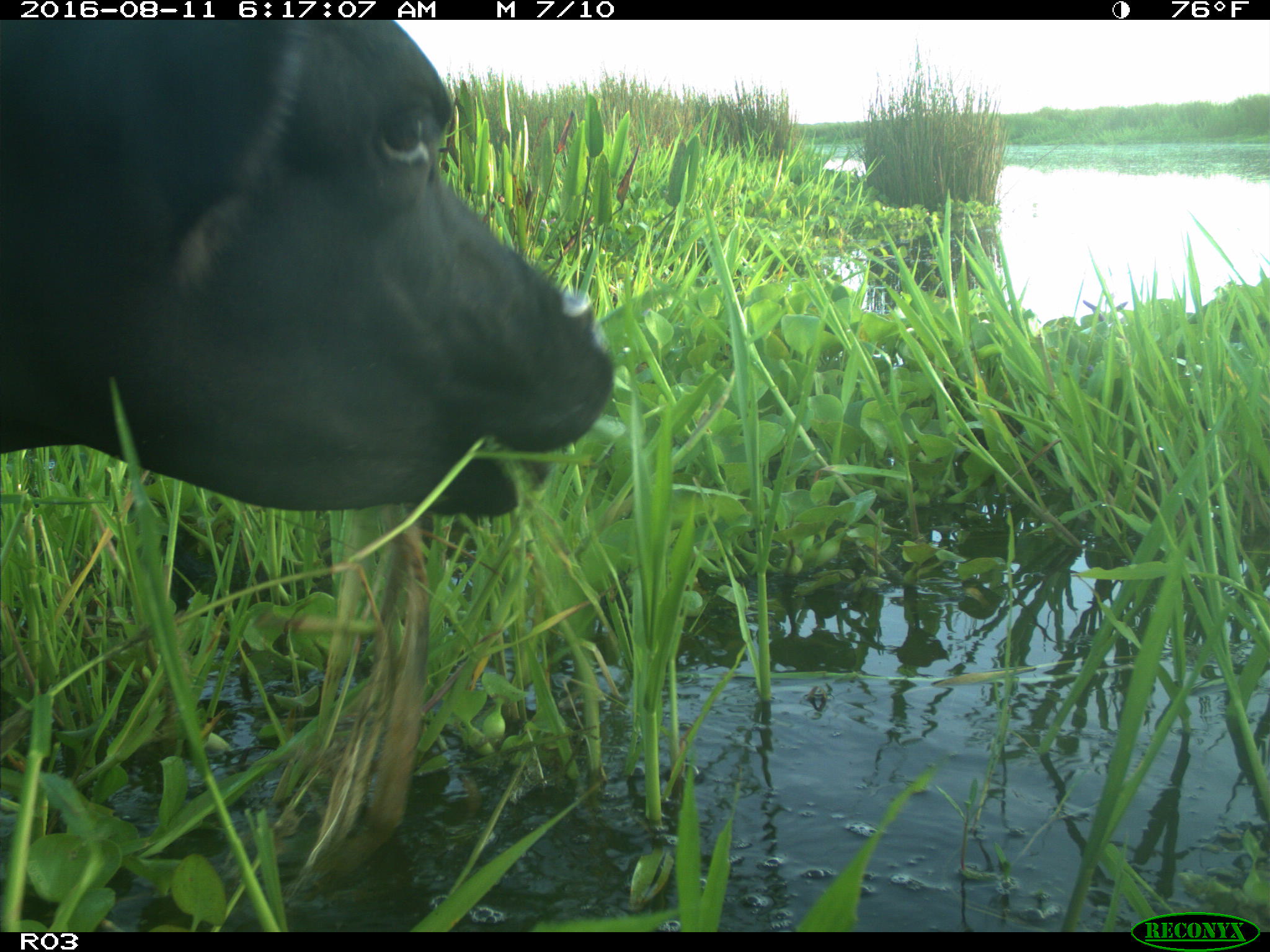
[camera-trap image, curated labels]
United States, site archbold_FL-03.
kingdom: Animalia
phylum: Chordata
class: Mammalia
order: Artiodactyla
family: Bovidae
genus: Bos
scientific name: Bos taurus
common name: domestic cow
Bos taurus (domestic cow).